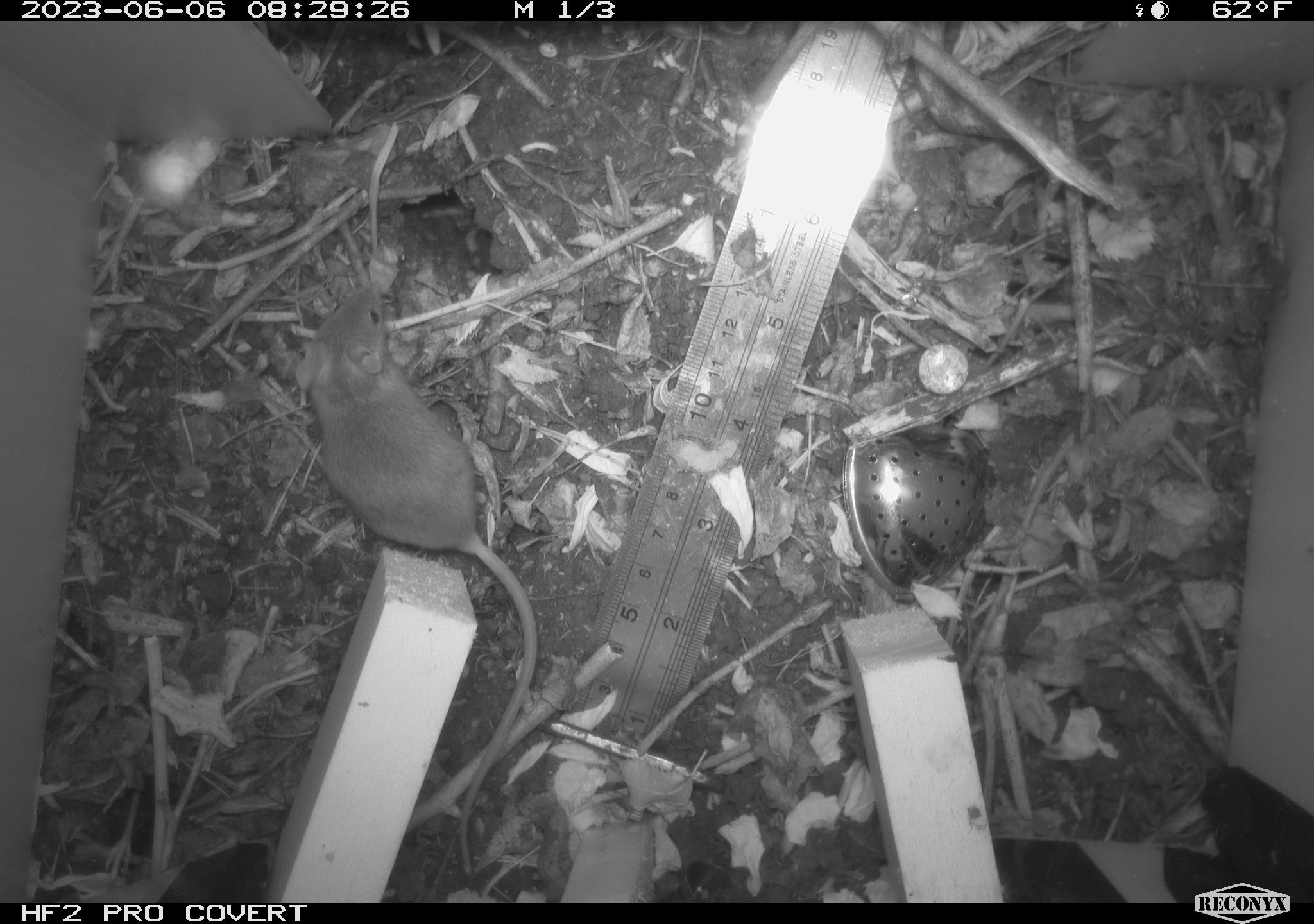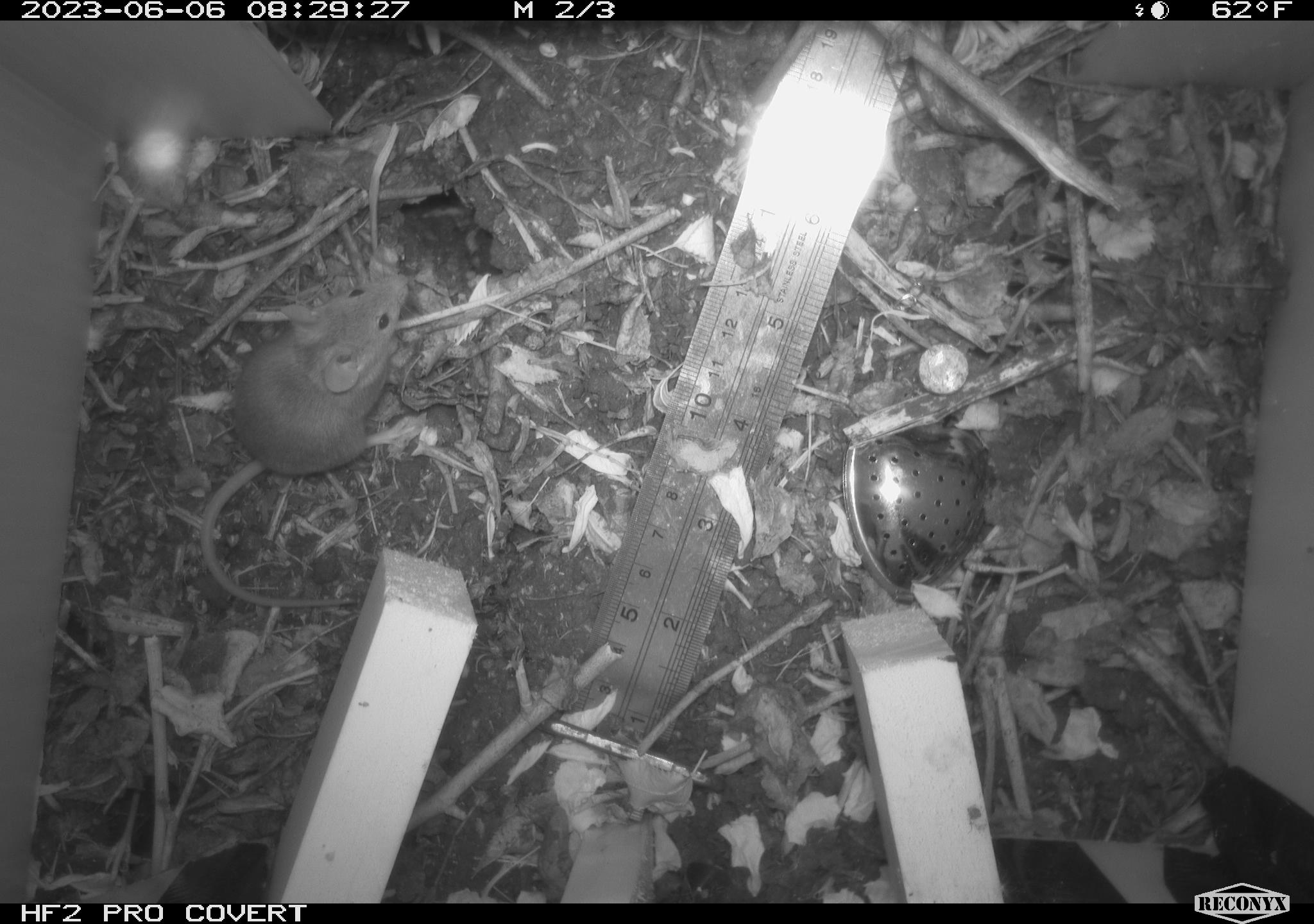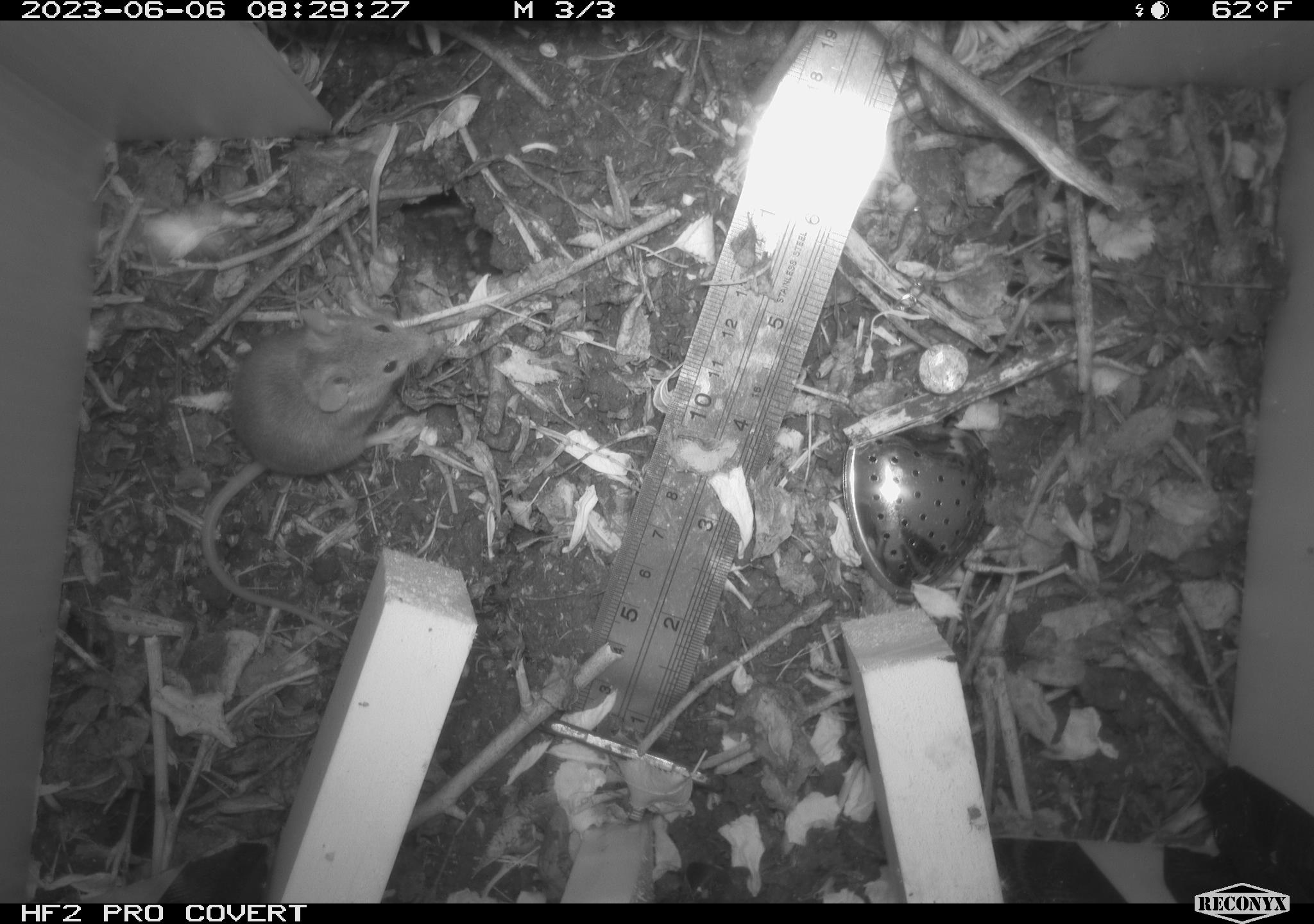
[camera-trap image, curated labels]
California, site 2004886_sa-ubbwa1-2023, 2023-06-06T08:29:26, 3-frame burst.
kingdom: Animalia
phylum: Chordata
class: Mammalia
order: Rodentia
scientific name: Rodentia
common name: rodent